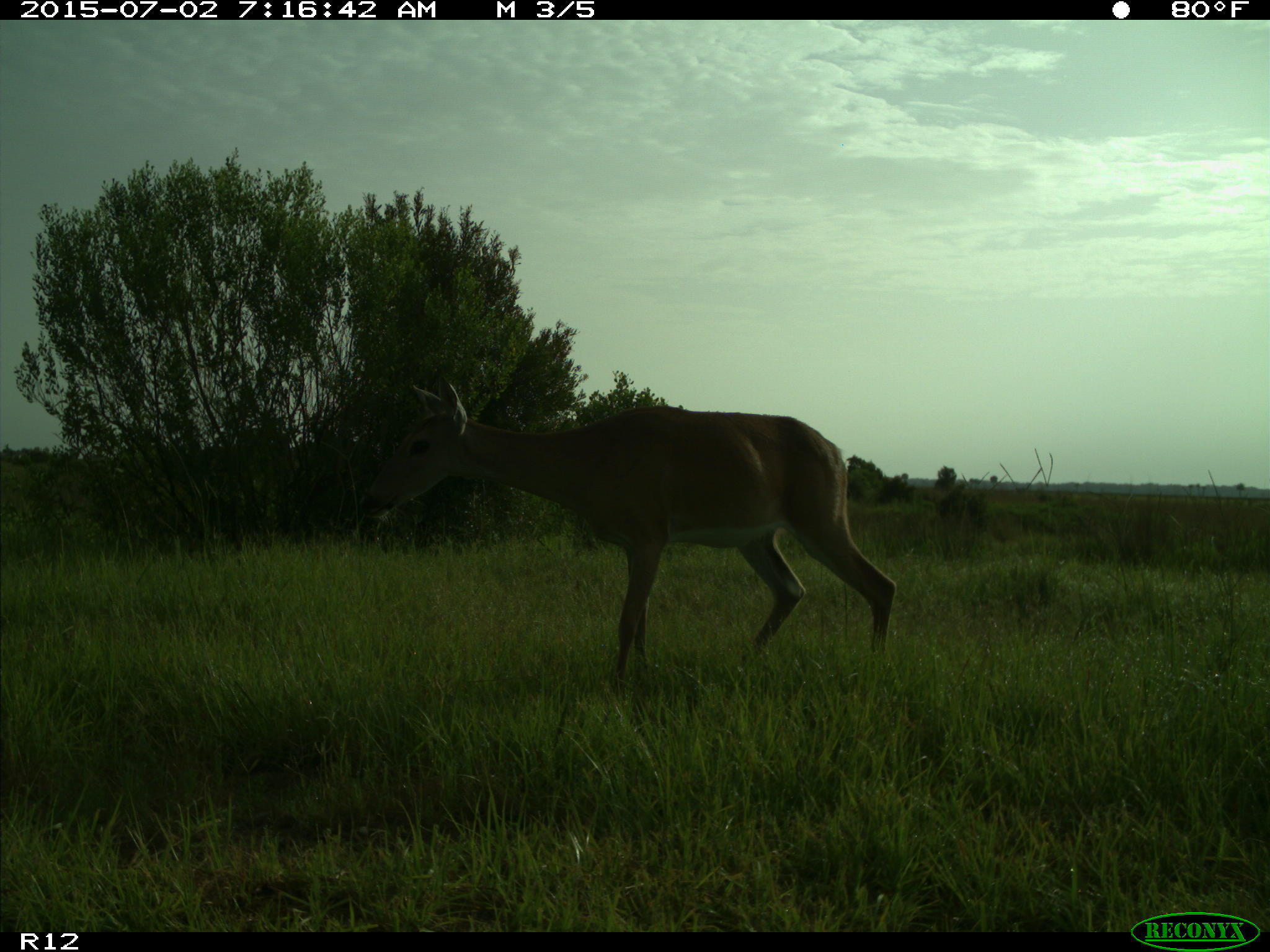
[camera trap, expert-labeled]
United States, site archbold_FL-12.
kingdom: Animalia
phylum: Chordata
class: Mammalia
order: Artiodactyla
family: Cervidae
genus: Odocoileus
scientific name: Odocoileus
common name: deer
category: unidentified deer